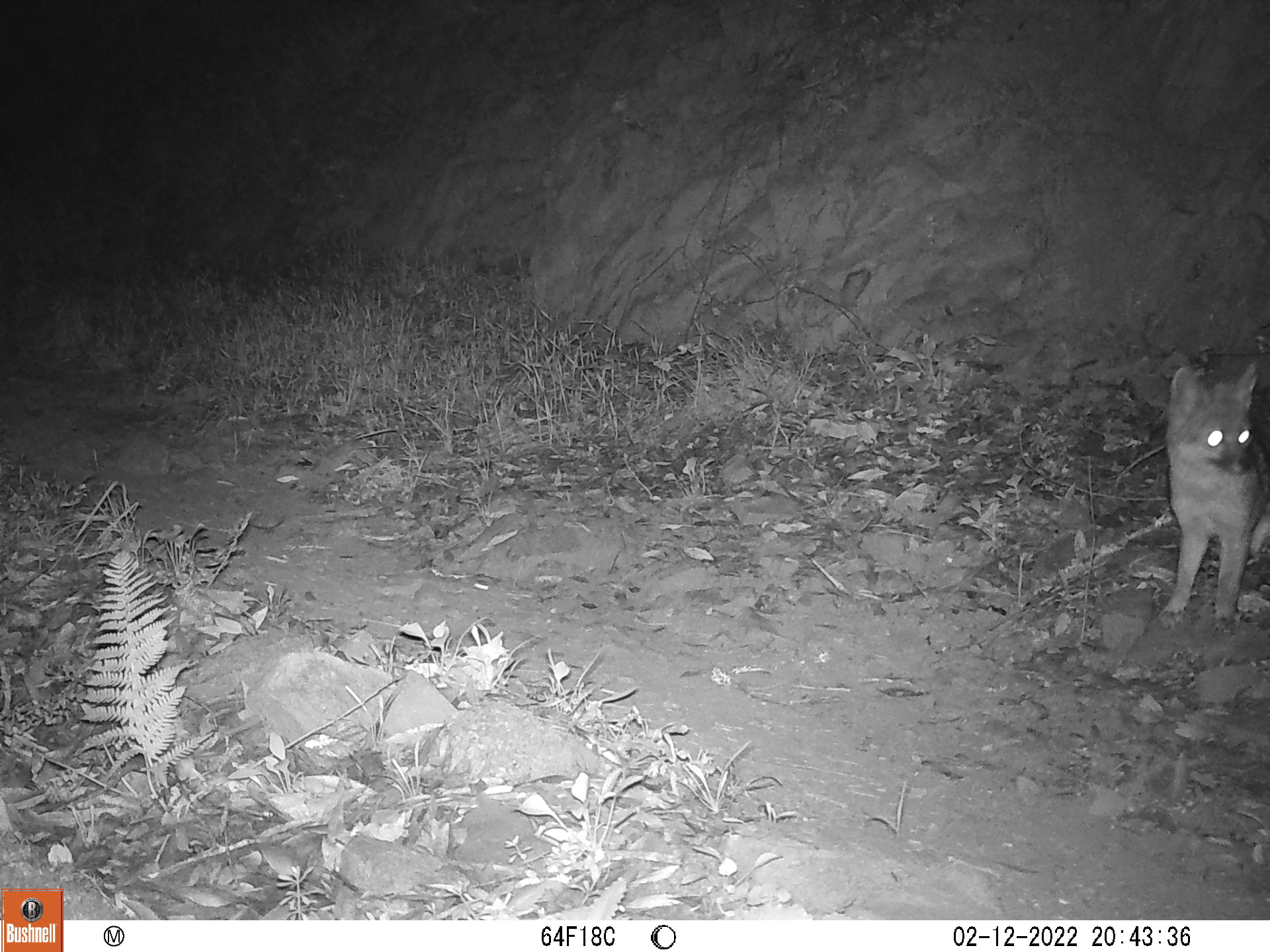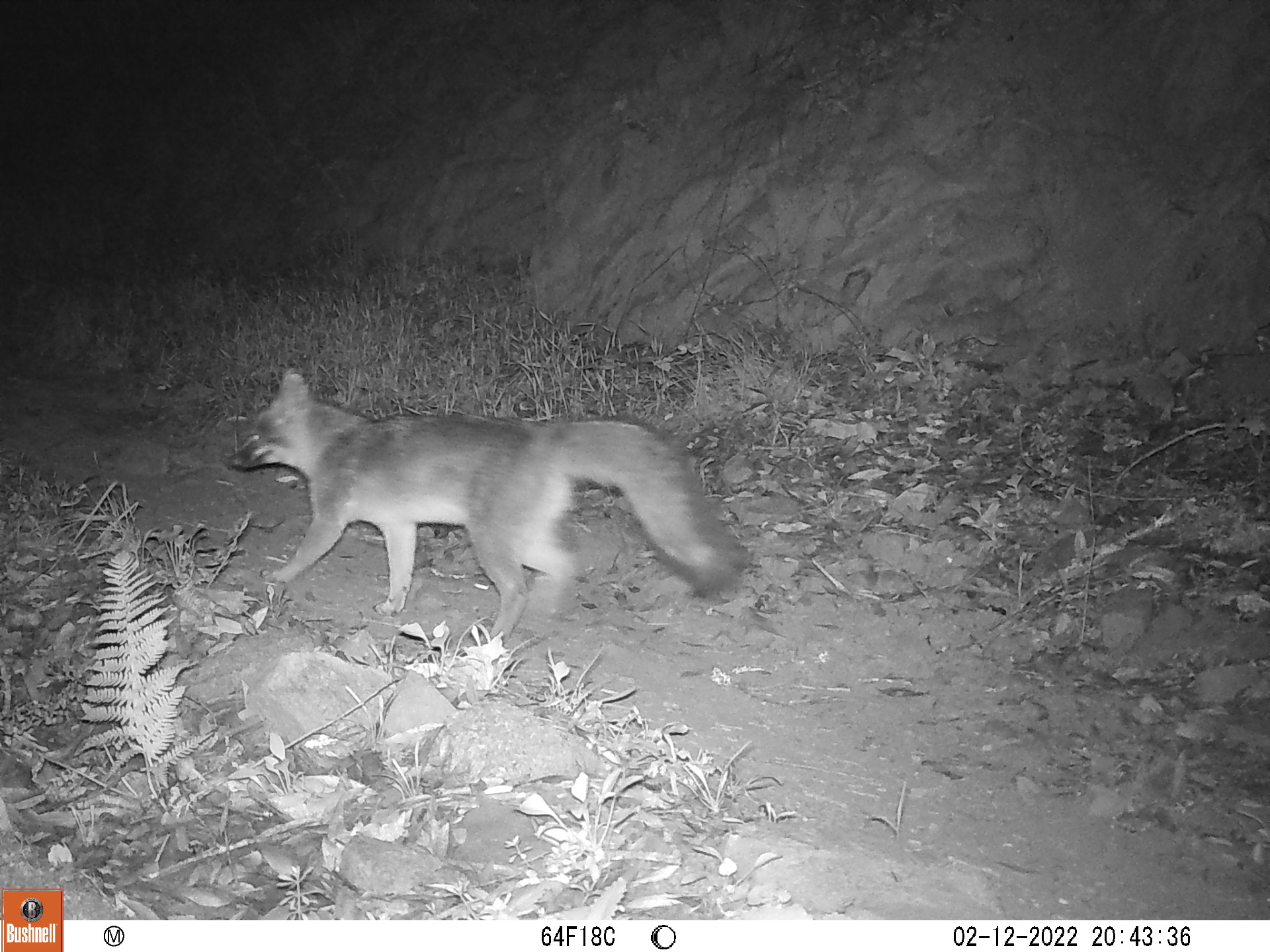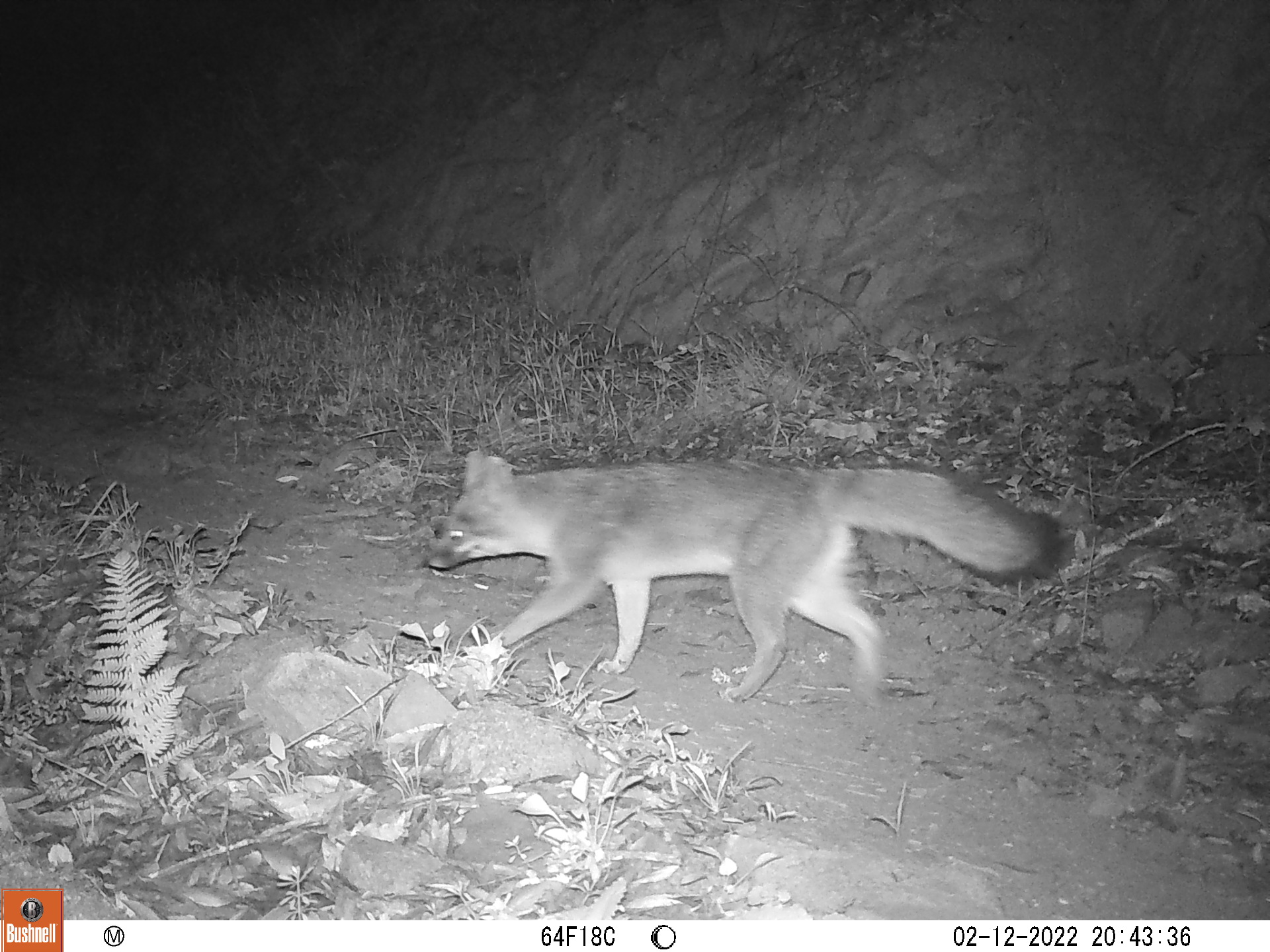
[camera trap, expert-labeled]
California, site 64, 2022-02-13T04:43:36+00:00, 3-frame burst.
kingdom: Animalia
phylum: Chordata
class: Mammalia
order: Carnivora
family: Canidae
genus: Urocyon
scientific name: Urocyon cinereoargenteus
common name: gray fox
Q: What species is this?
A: Gray fox (Urocyon cinereoargenteus).